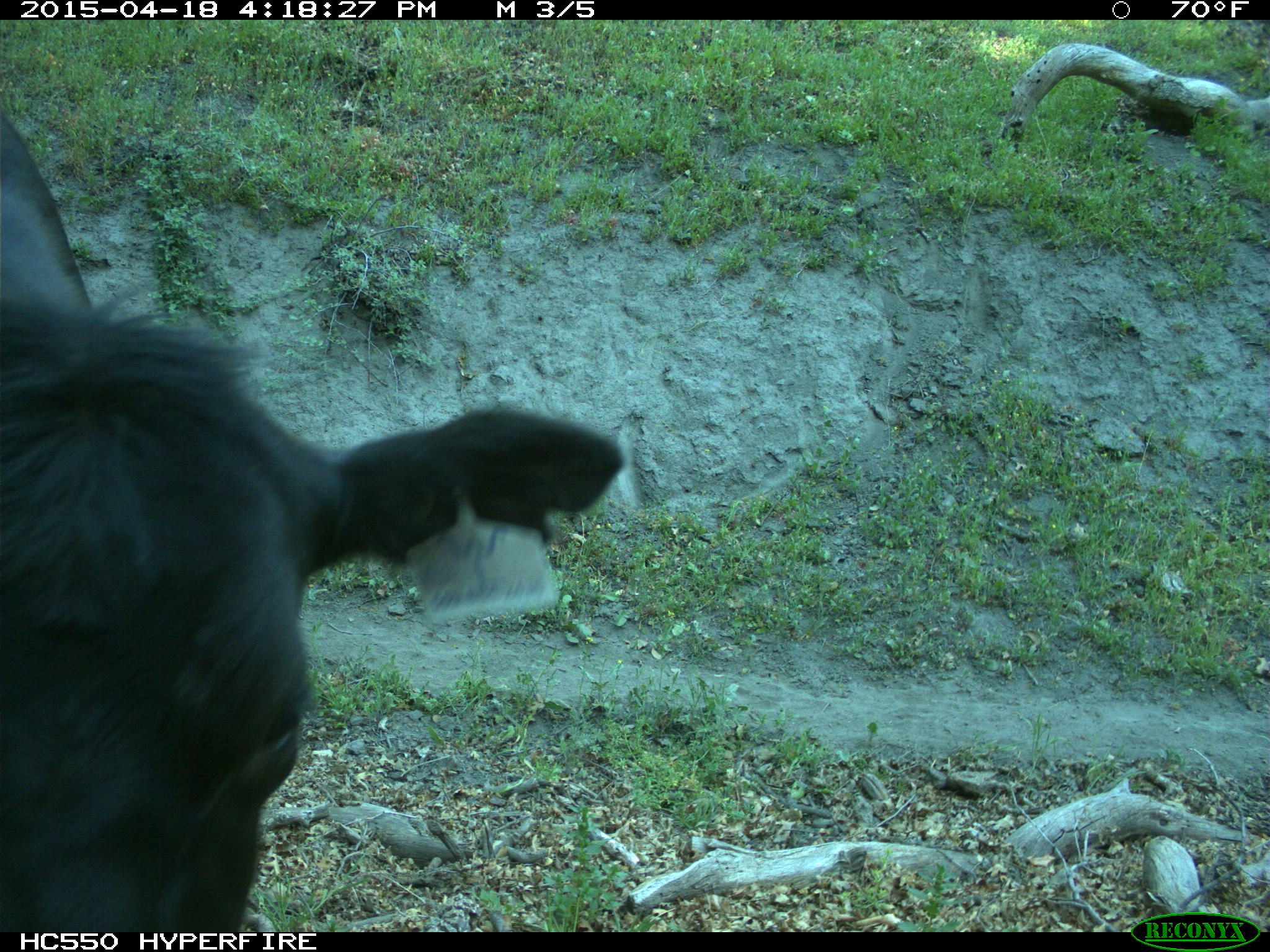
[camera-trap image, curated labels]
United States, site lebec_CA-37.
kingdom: Animalia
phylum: Chordata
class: Mammalia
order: Artiodactyla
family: Bovidae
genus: Bos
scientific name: Bos taurus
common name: domestic cow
Bos taurus (domestic cow).